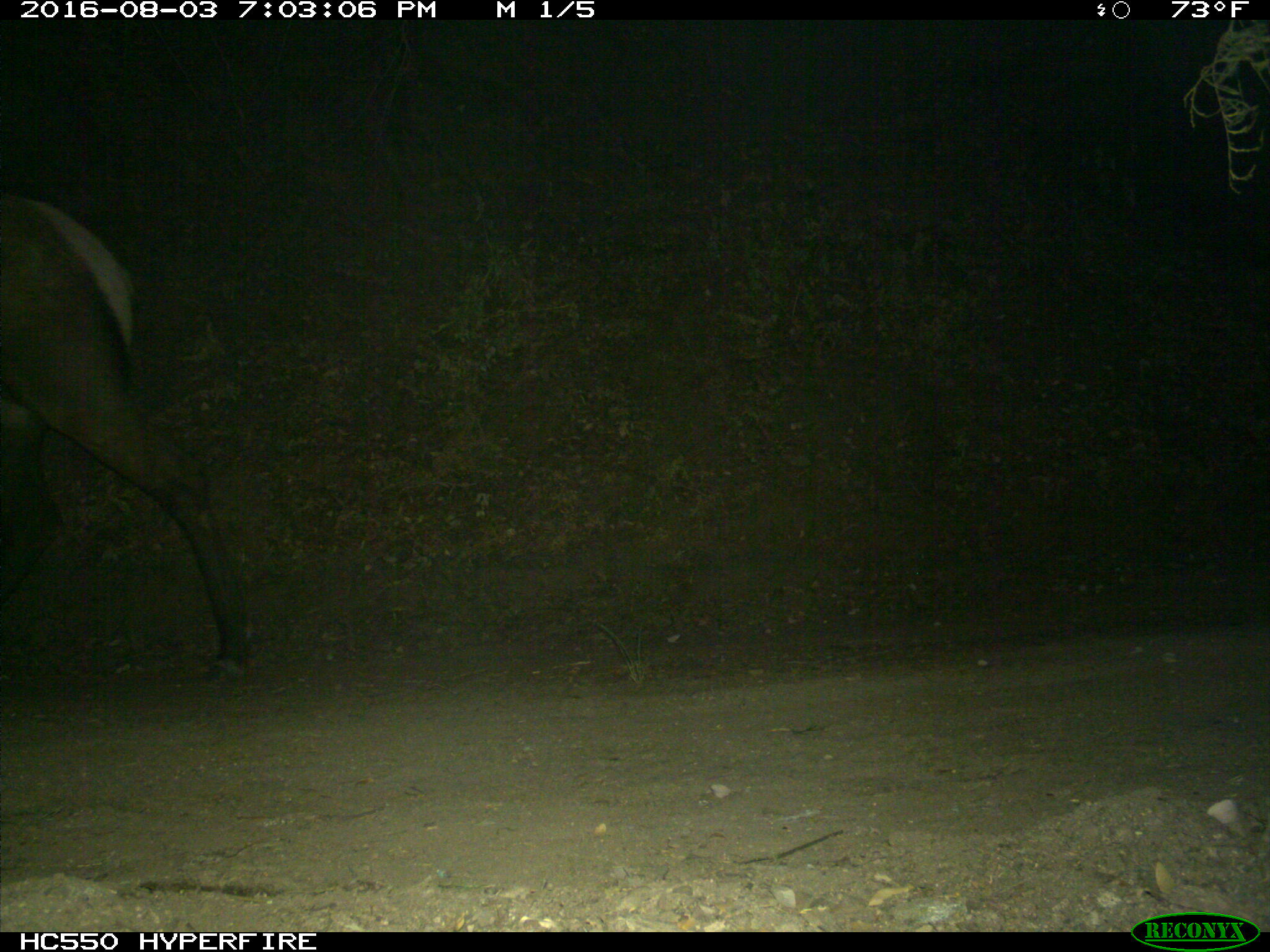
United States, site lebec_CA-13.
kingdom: Animalia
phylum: Chordata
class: Mammalia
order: Artiodactyla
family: Cervidae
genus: Cervus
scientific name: Cervus canadensis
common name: elk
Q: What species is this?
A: Cervus canadensis (elk).